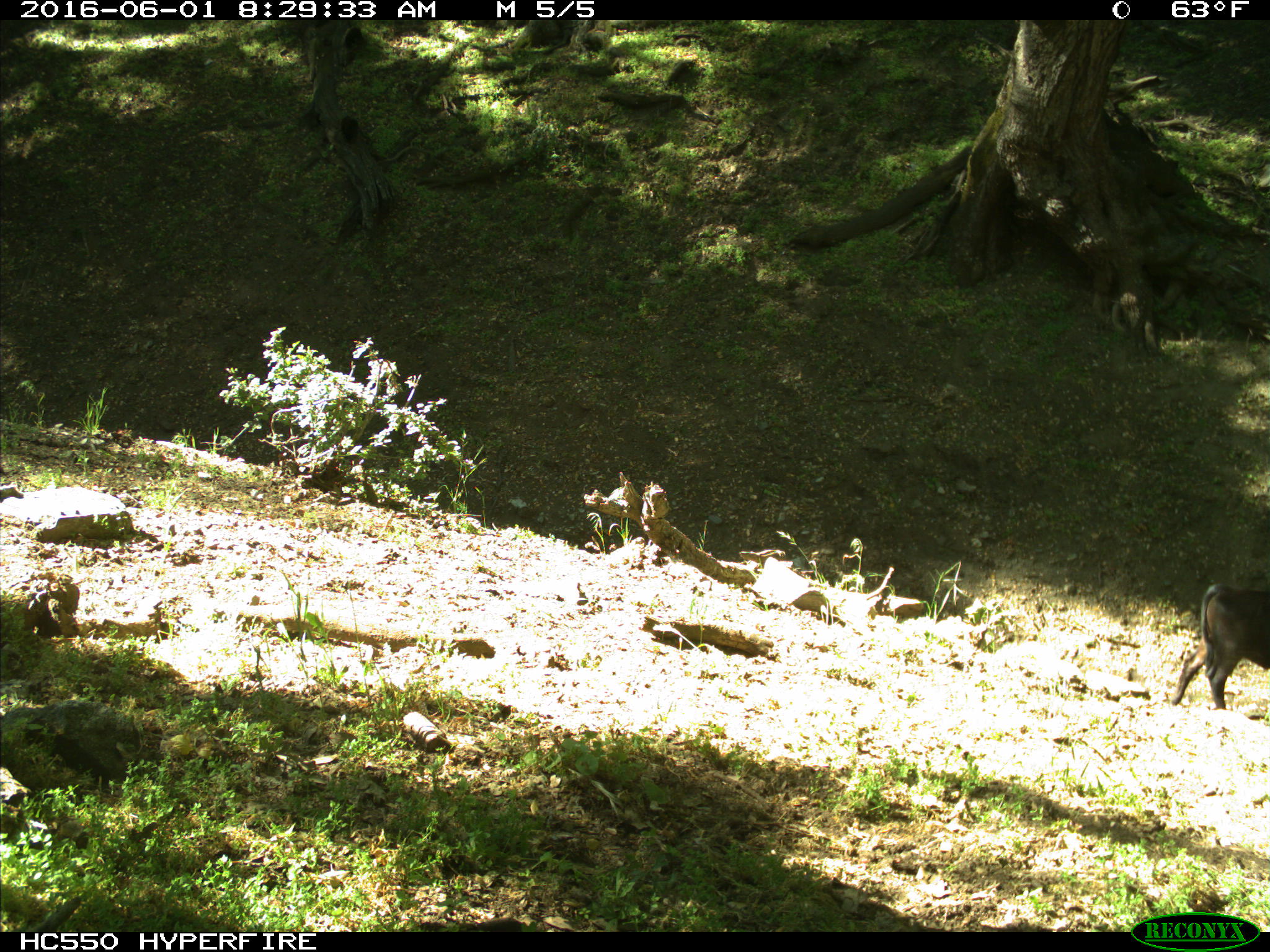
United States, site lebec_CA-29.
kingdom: Animalia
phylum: Chordata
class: Mammalia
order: Artiodactyla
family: Bovidae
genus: Bos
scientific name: Bos taurus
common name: domestic cow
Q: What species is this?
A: Bos taurus (domestic cow).